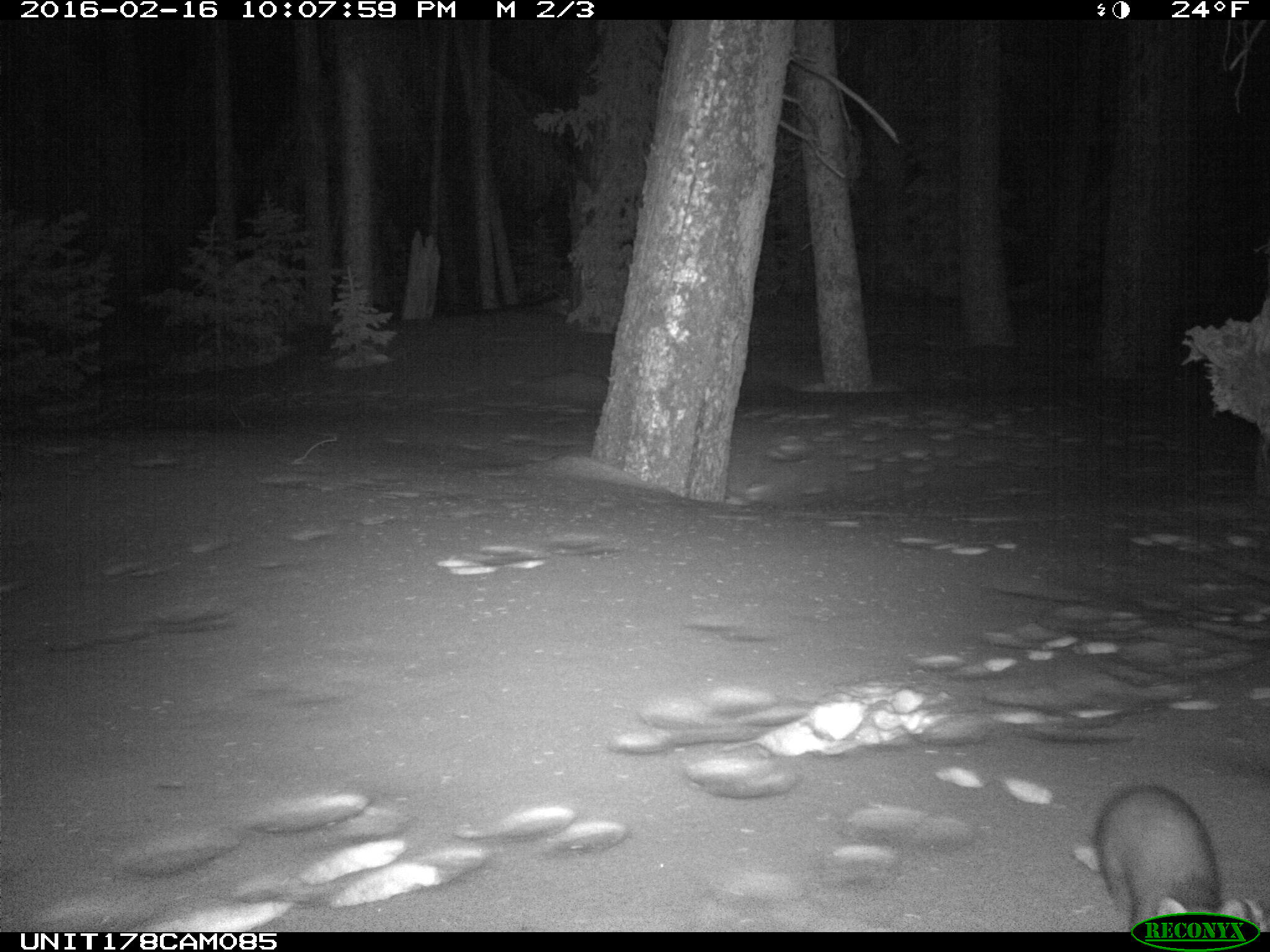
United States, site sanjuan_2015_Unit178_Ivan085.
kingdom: Animalia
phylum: Chordata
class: Mammalia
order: Carnivora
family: Mustelidae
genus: Martes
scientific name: Martes americana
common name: american marten